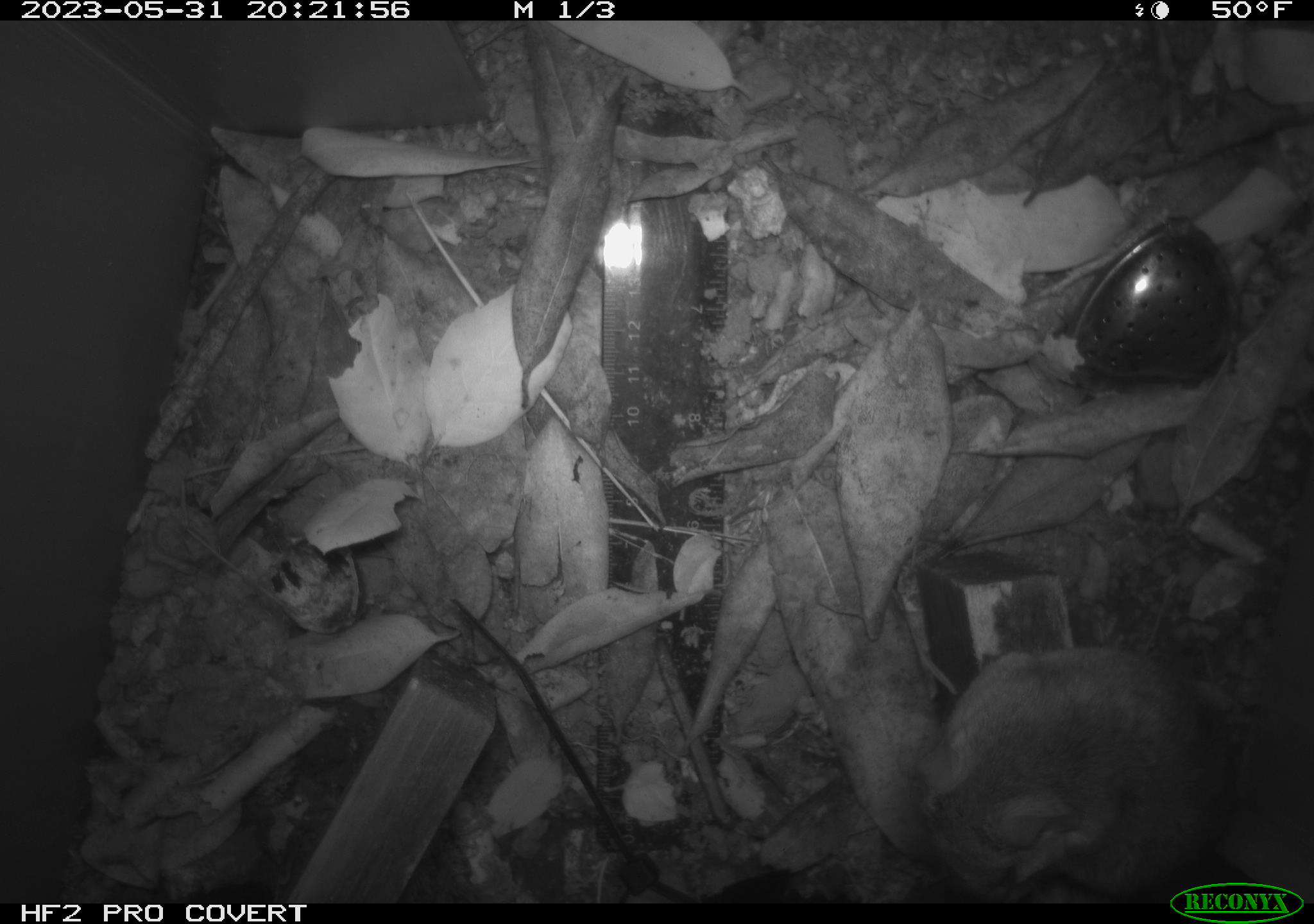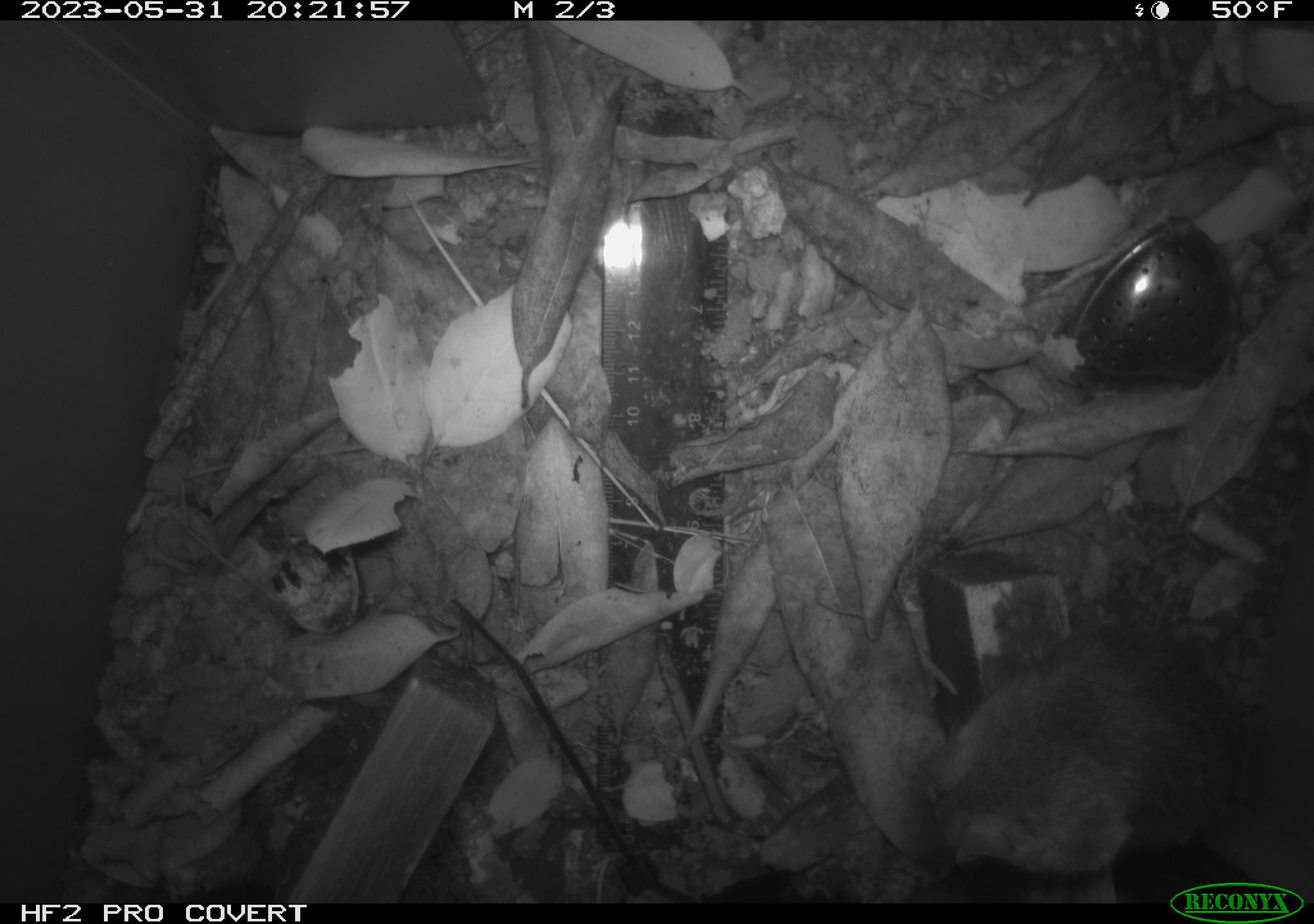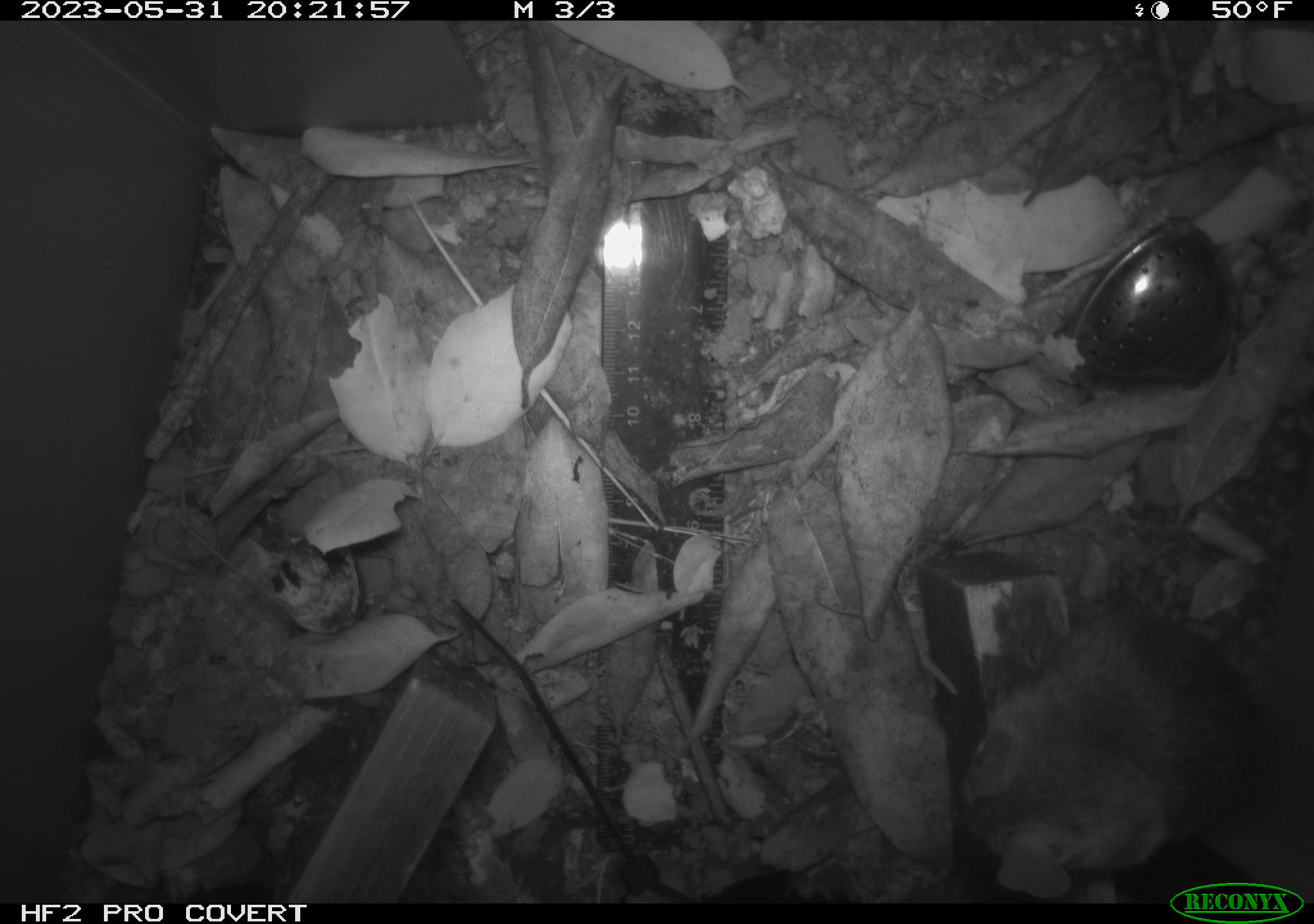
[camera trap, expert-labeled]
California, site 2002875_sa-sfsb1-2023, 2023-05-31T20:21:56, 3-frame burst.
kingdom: Animalia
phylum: Chordata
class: Mammalia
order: Rodentia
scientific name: Rodentia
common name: mouse species